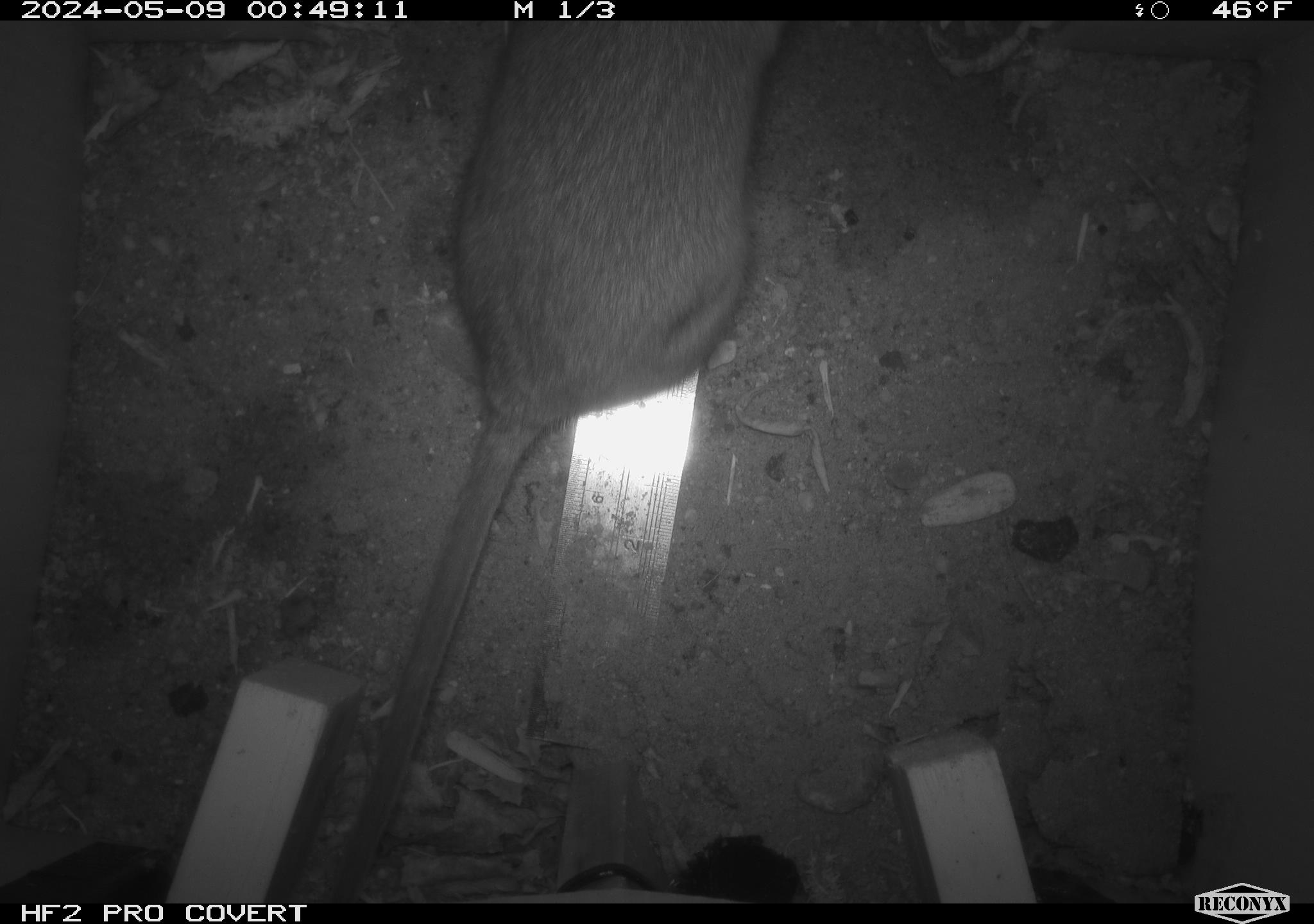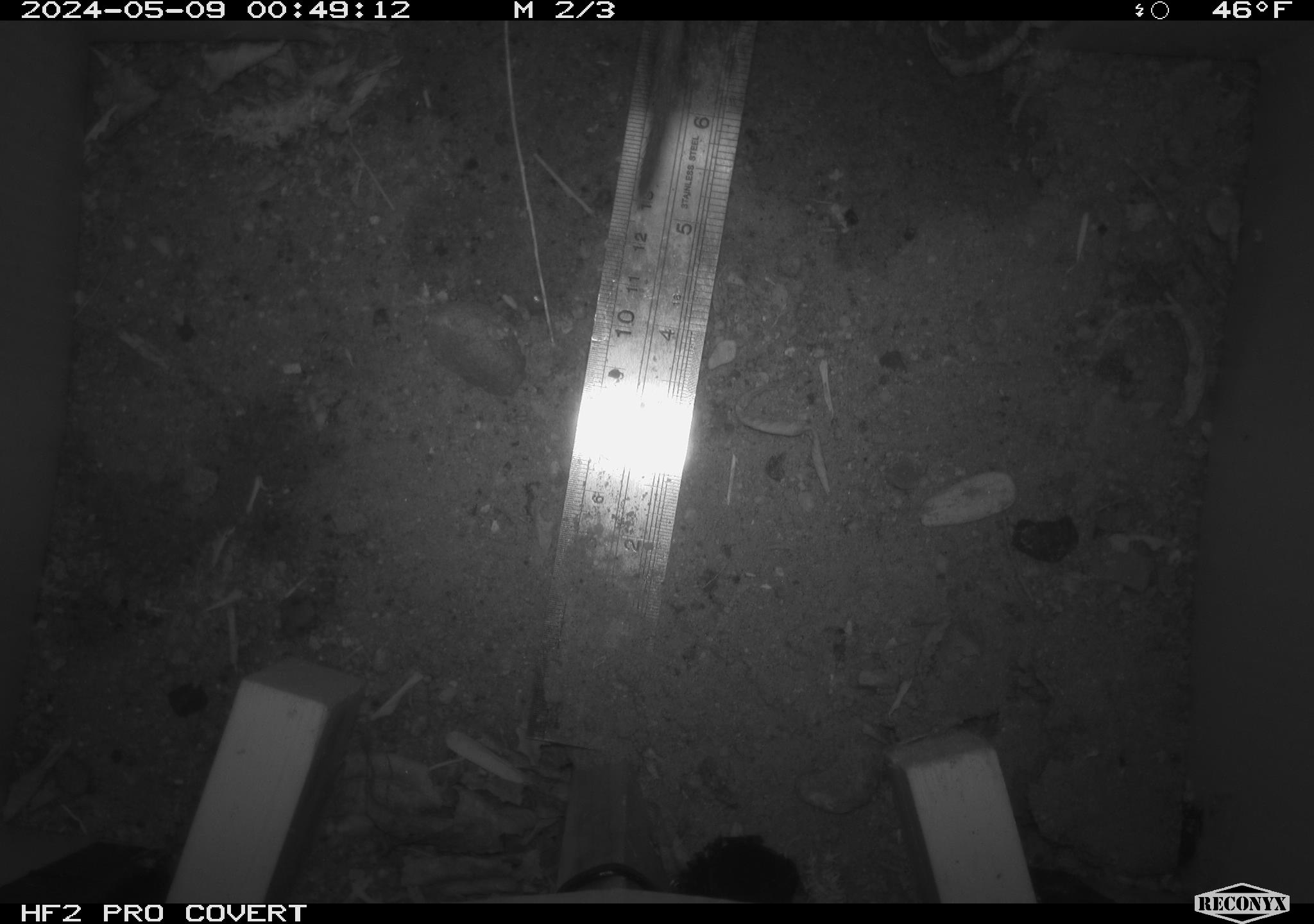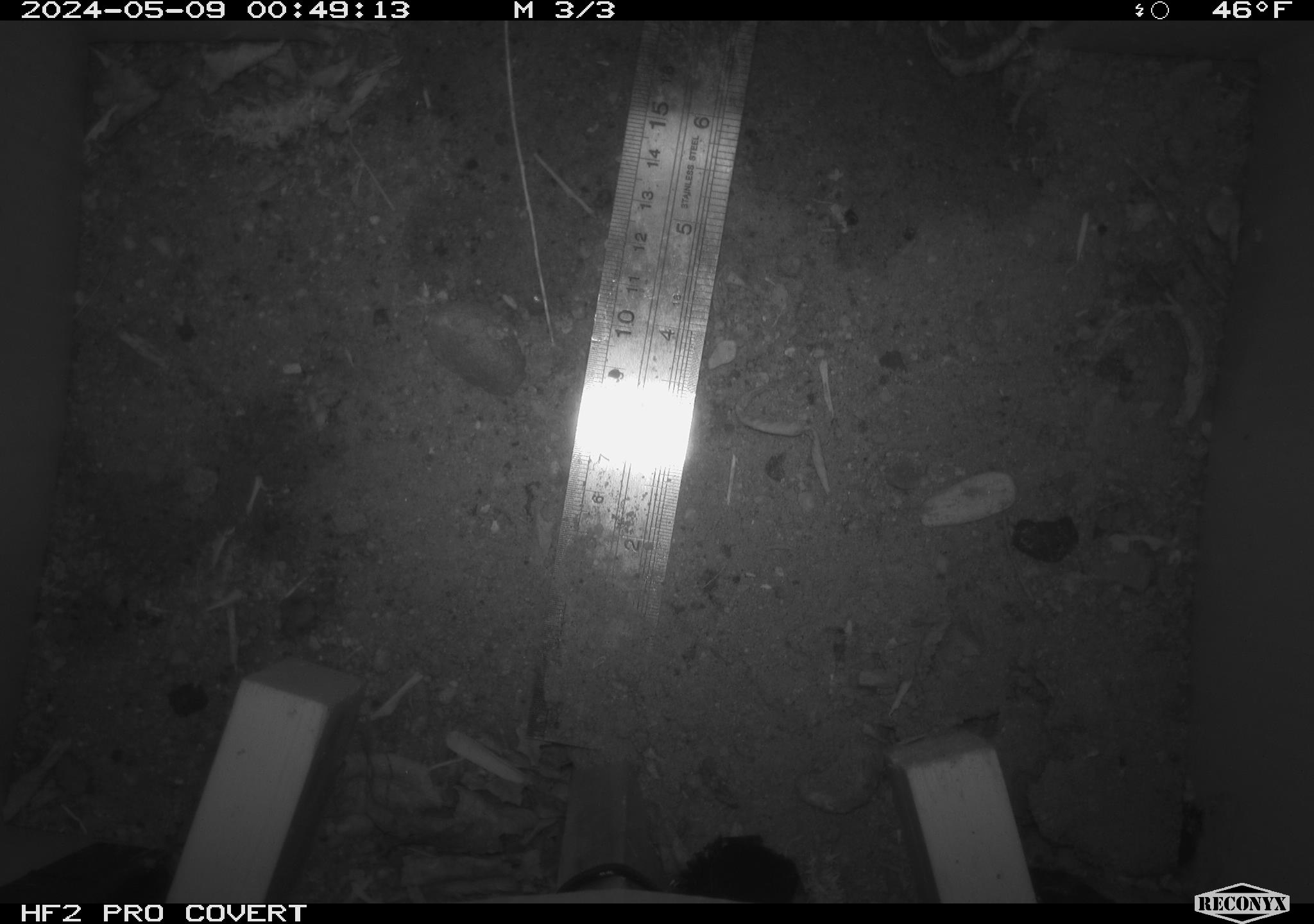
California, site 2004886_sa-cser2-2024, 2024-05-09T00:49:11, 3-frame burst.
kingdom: Animalia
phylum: Chordata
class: Mammalia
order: Rodentia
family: Muridae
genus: Rattus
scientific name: Rattus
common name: rat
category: rattus species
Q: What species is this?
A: Rattus species (rat) (Rattus).